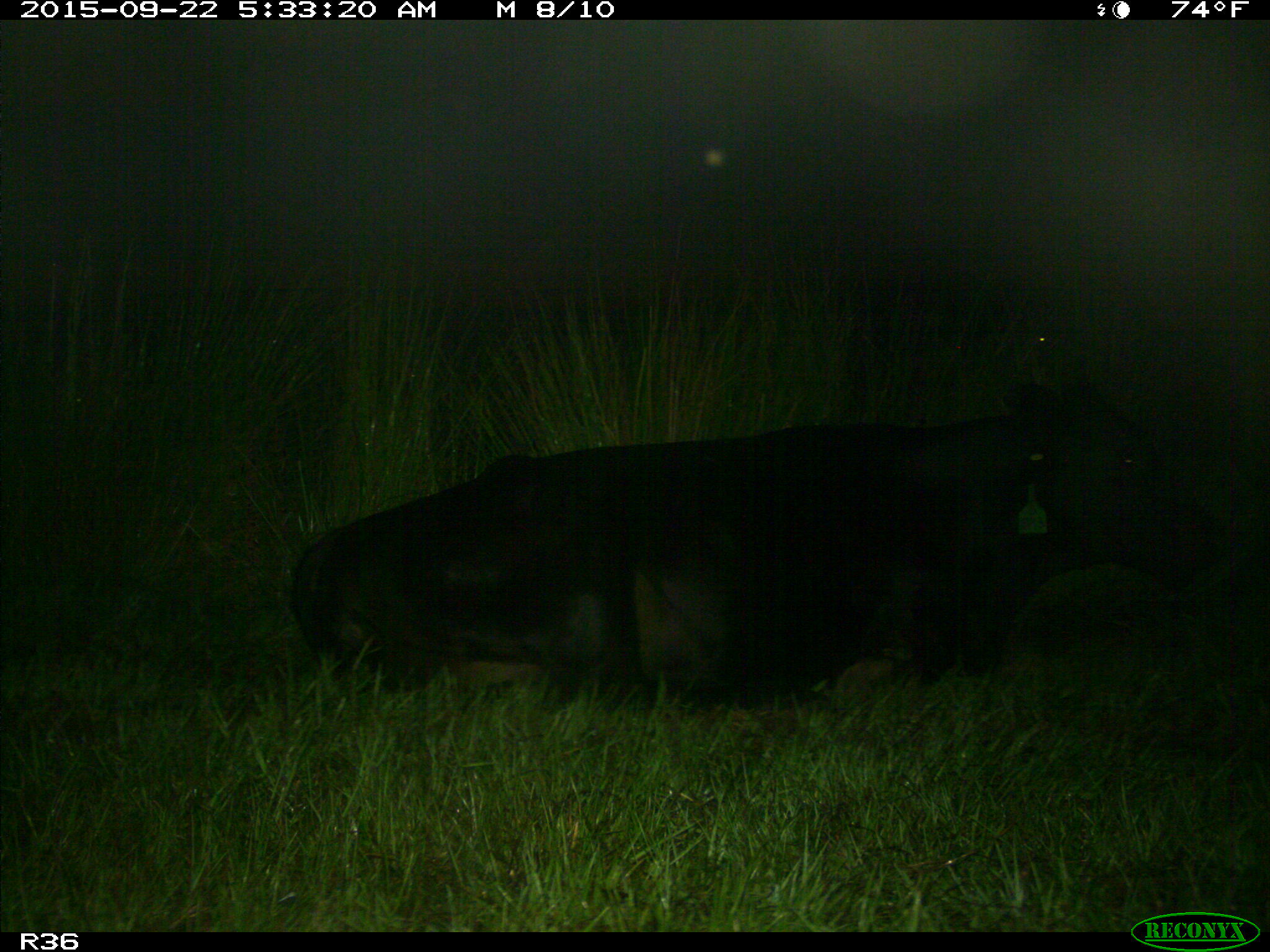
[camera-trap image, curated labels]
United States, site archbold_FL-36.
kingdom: Animalia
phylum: Chordata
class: Mammalia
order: Artiodactyla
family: Bovidae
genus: Bos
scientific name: Bos taurus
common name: domestic cow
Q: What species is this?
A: Bos taurus (domestic cow).